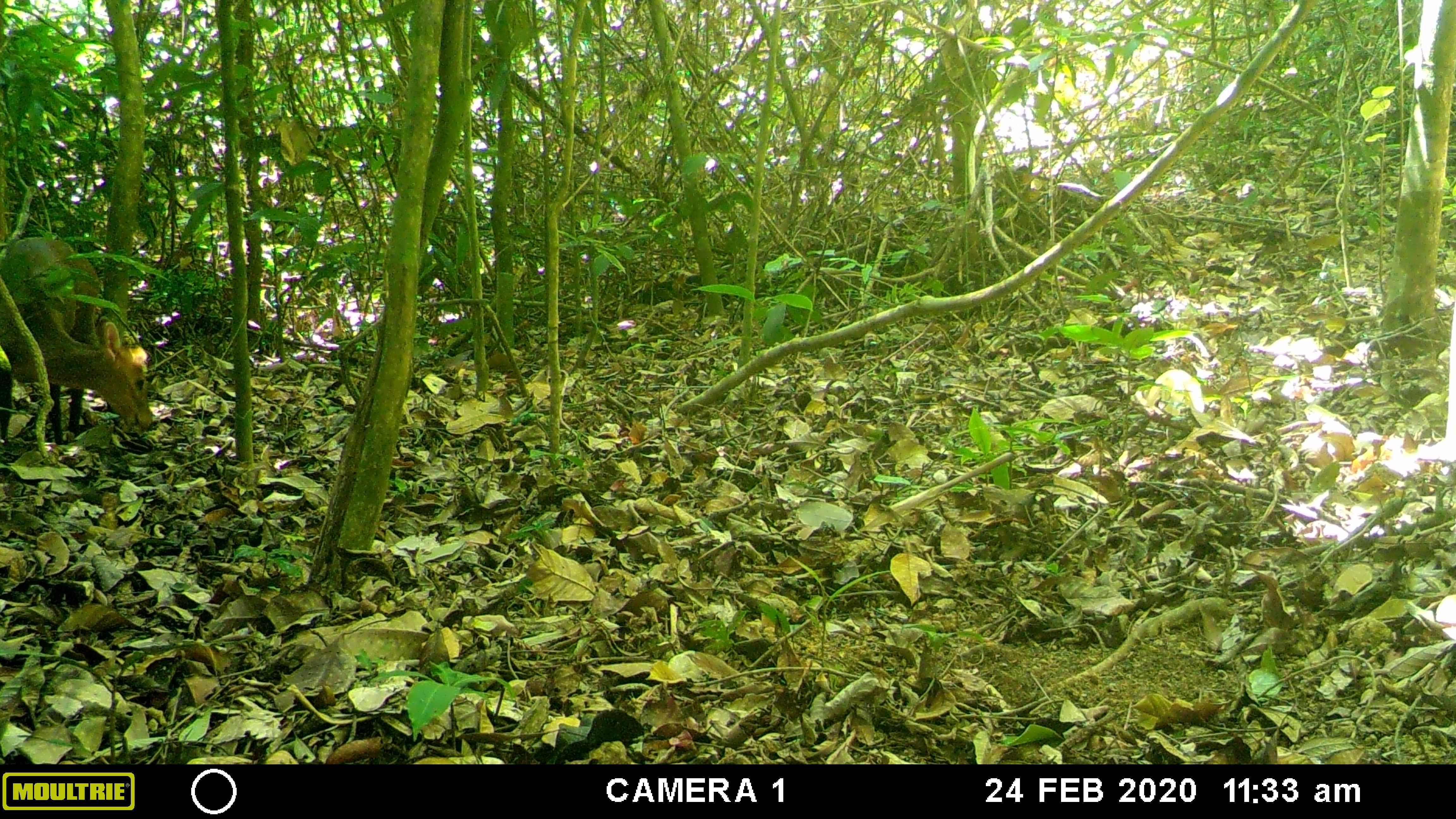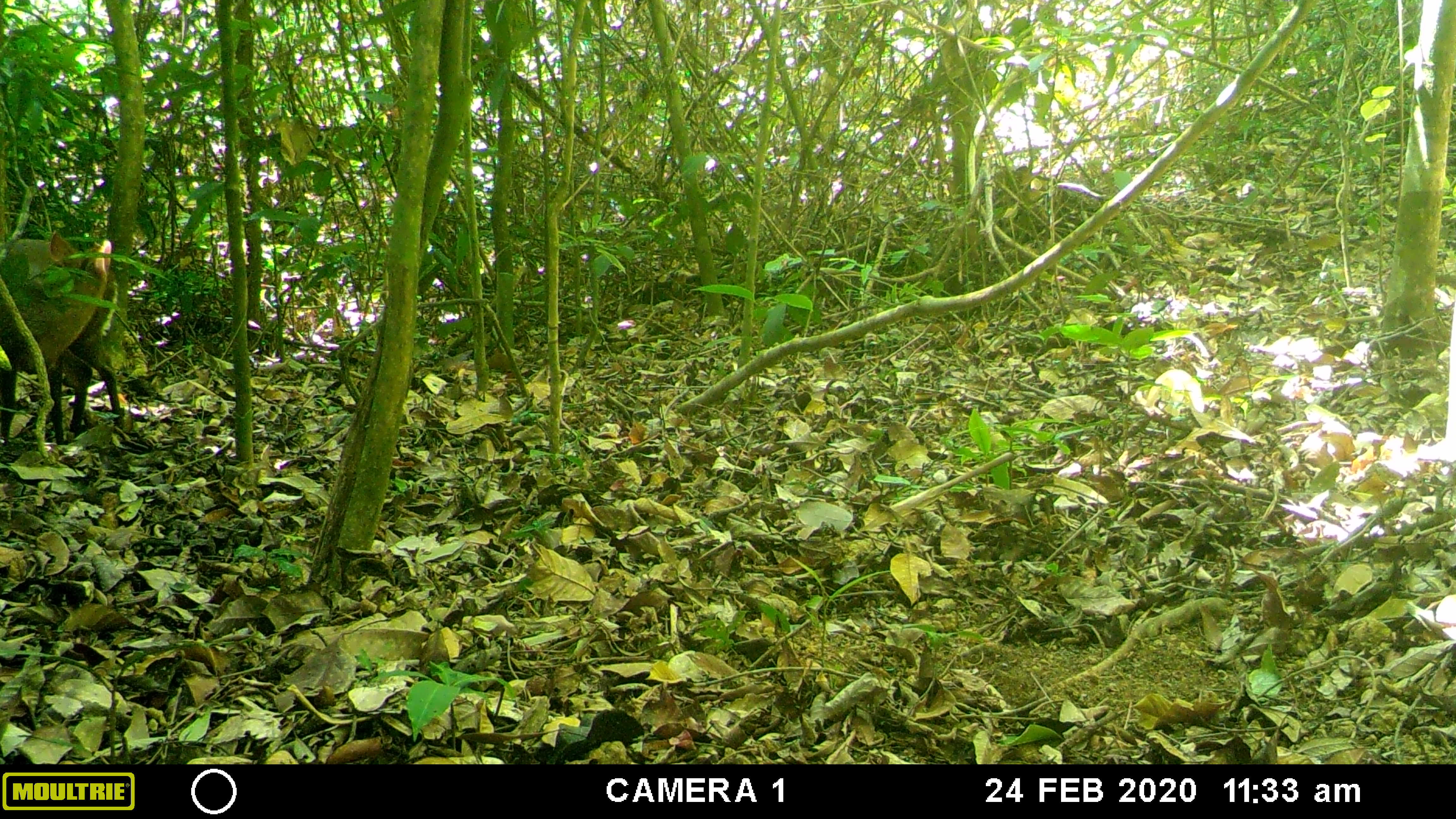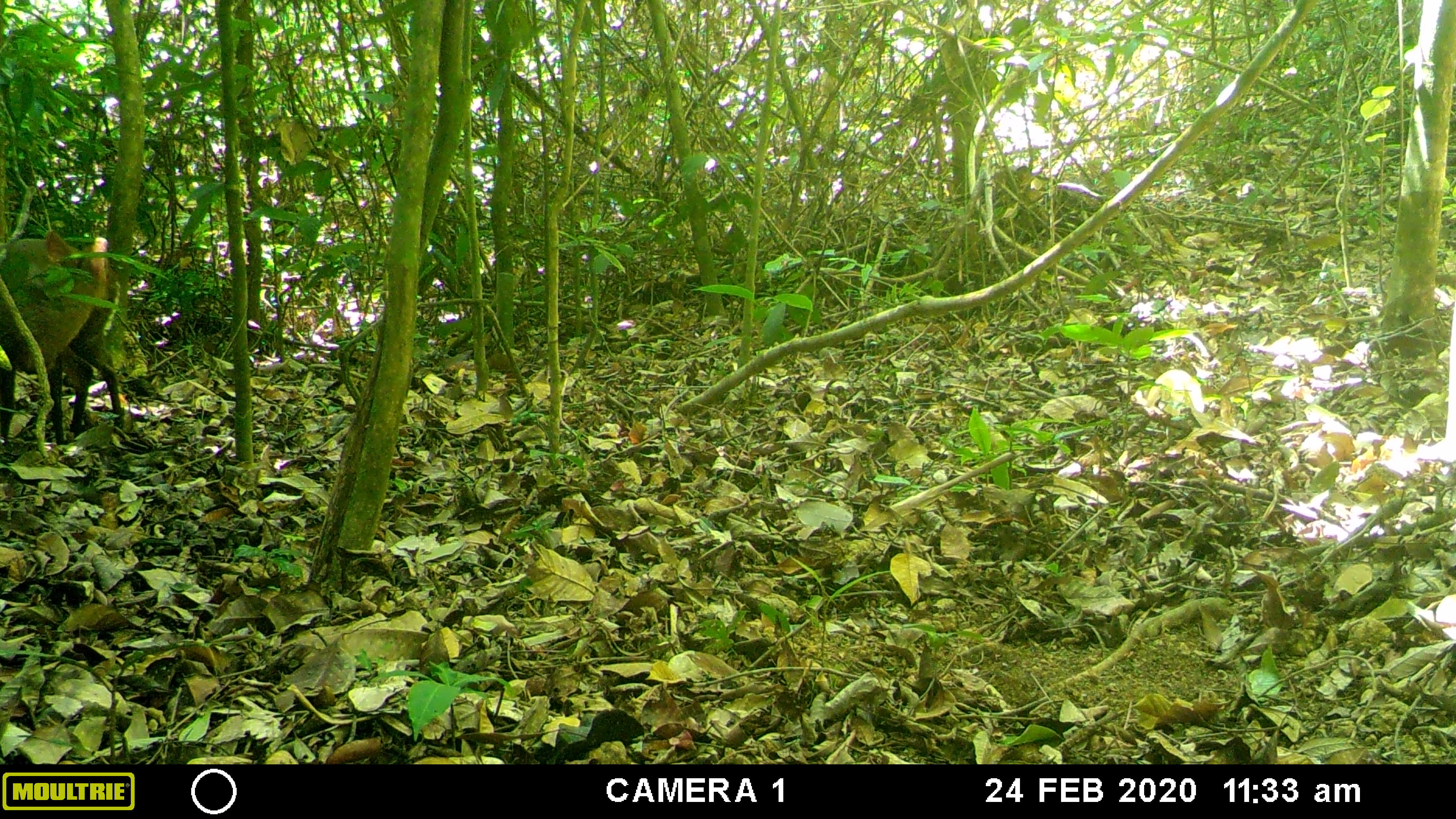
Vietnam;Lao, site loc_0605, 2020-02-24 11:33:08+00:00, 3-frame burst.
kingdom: Animalia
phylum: Chordata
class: Mammalia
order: Artiodactyla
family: Cervidae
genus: Muntiacus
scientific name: Muntiacus rooseveltorum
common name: roosevelt's muntjac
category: roosevelts muntjac group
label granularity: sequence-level